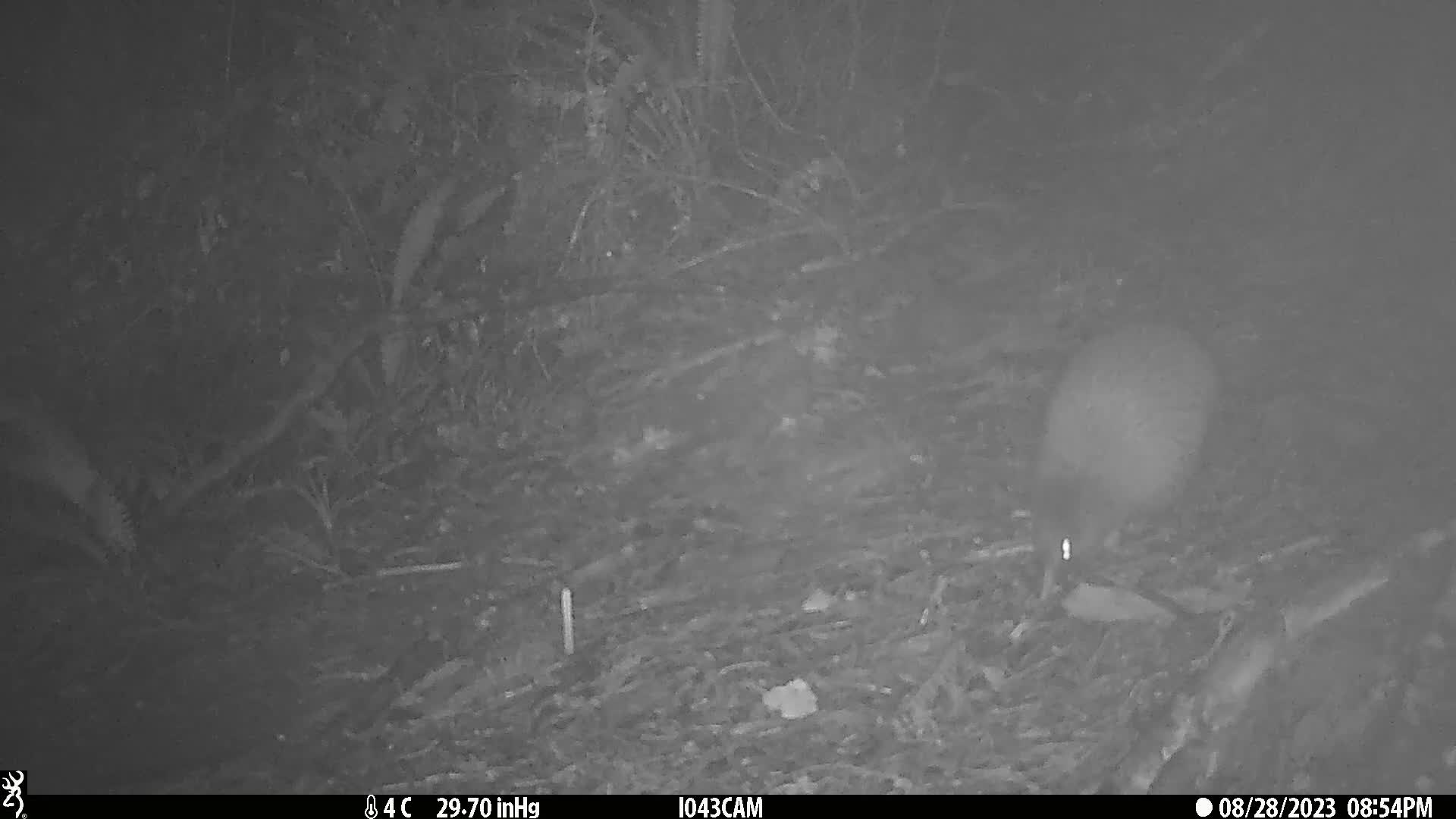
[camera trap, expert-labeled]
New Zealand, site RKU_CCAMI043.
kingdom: Animalia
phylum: Chordata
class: Aves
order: Apterygiformes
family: Apterygidae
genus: Apteryx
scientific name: Apteryx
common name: kiwi